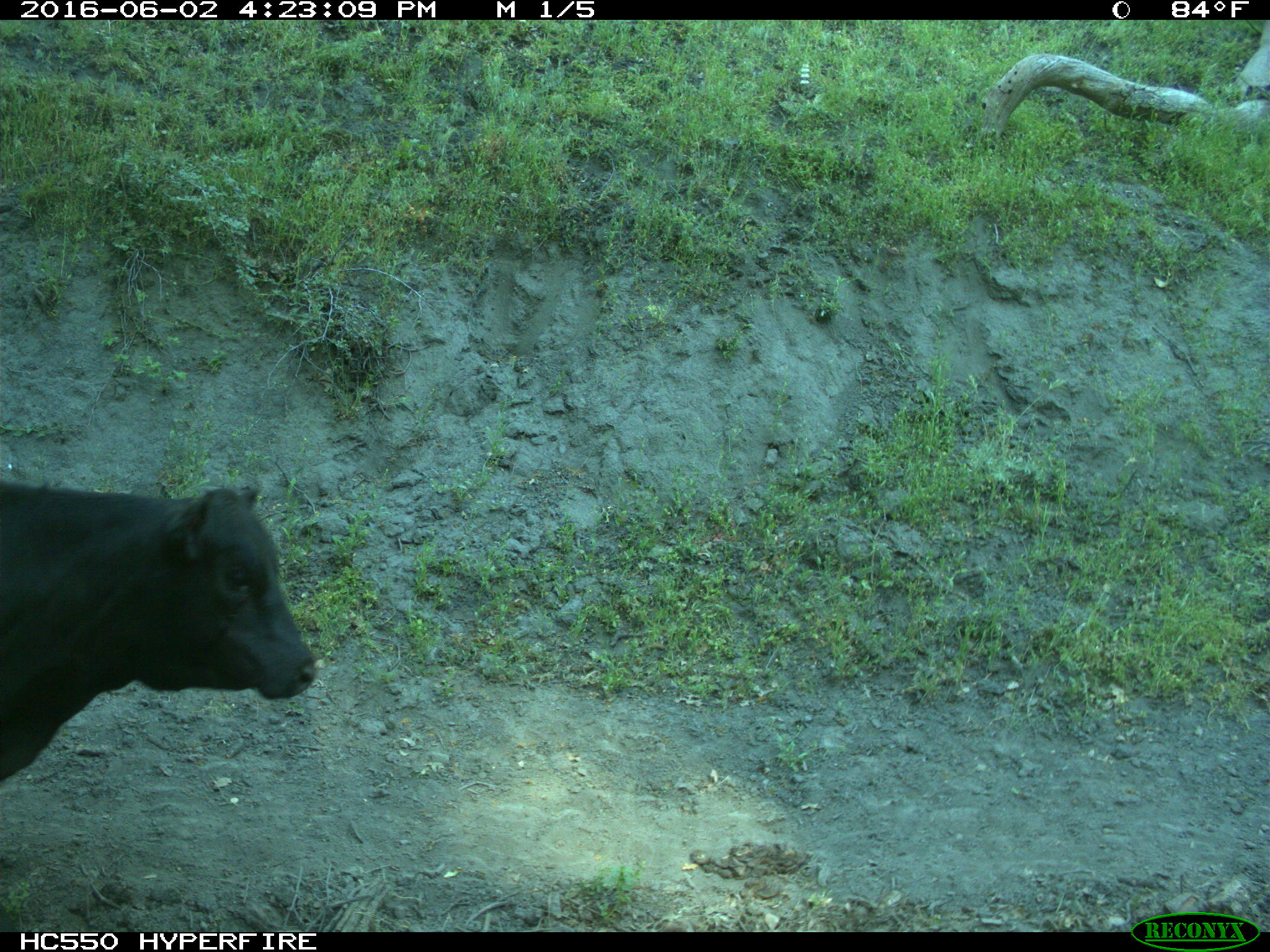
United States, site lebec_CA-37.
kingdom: Animalia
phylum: Chordata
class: Mammalia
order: Artiodactyla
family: Bovidae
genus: Bos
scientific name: Bos taurus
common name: domestic cow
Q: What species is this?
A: Bos taurus (domestic cow).